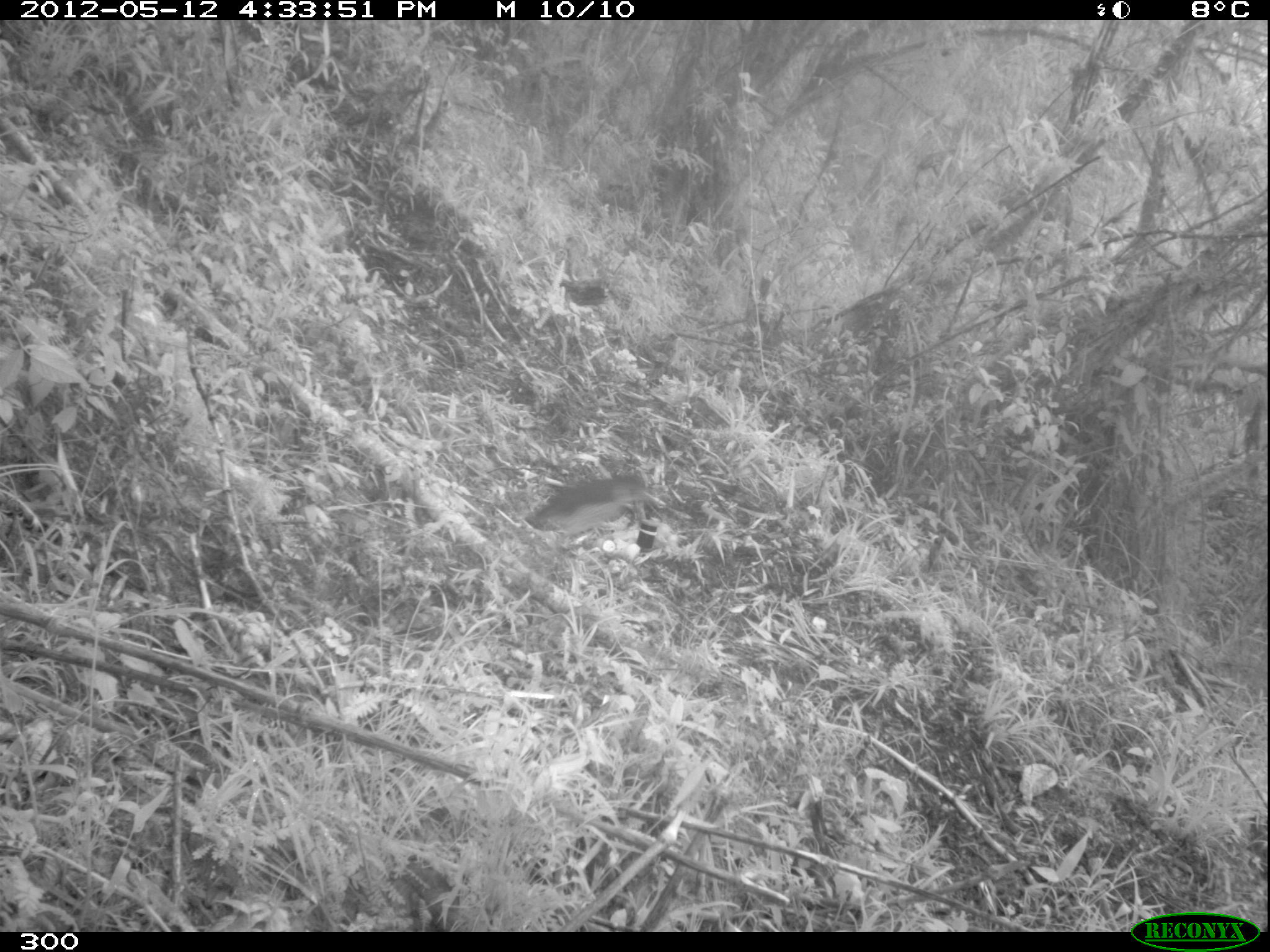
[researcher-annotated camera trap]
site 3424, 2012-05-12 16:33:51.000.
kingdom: Animalia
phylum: Chordata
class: Aves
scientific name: Aves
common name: bird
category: unknown bird